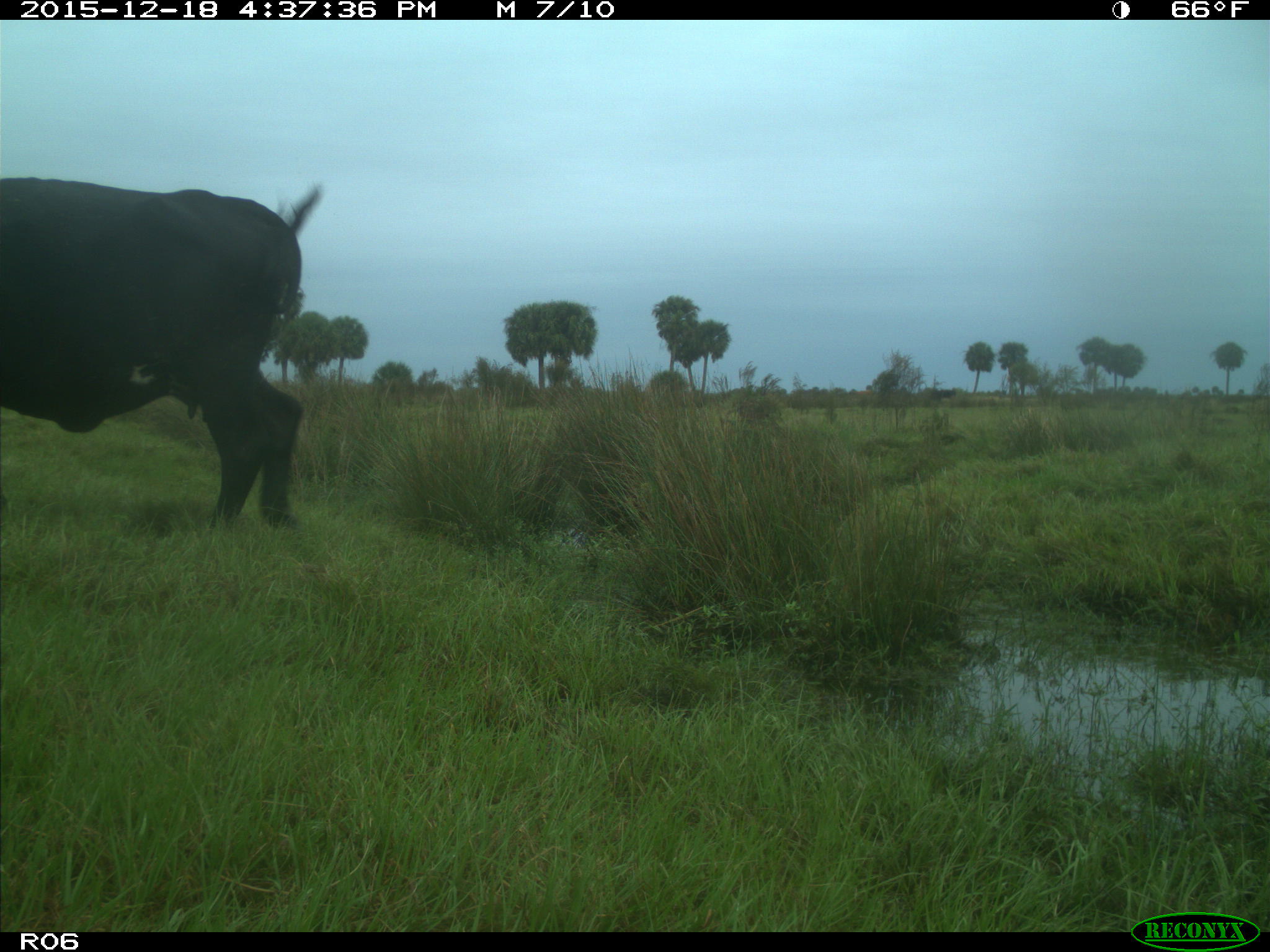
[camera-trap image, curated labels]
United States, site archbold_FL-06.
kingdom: Animalia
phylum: Chordata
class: Mammalia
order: Artiodactyla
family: Bovidae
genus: Bos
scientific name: Bos taurus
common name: domestic cow